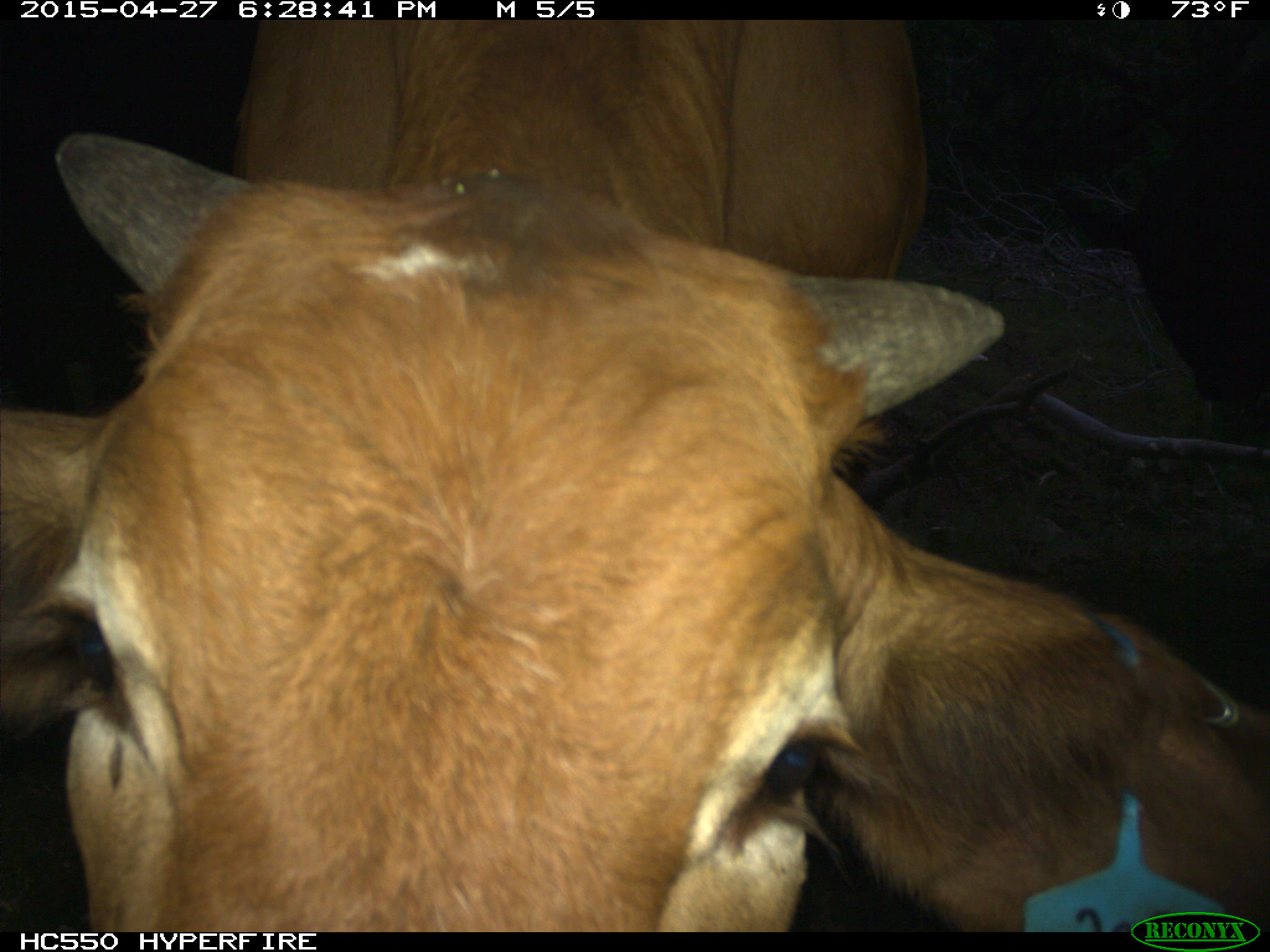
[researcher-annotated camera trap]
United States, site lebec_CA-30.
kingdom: Animalia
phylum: Chordata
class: Mammalia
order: Artiodactyla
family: Bovidae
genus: Bos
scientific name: Bos taurus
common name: domestic cow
Bos taurus (domestic cow).